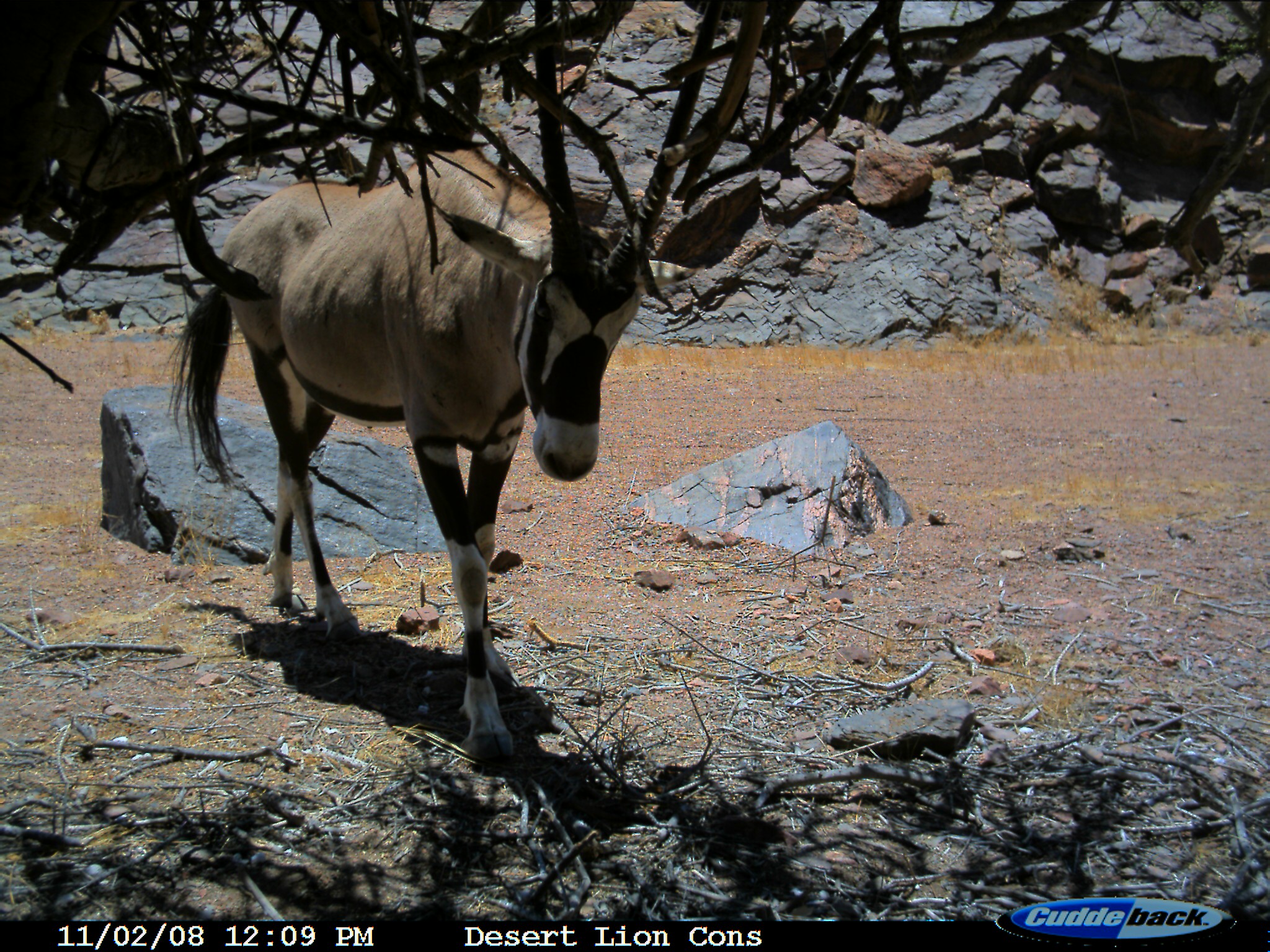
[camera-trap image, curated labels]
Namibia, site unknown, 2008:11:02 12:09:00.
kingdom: Animalia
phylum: Chordata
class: Mammalia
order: Artiodactyla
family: Bovidae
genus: Oryx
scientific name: Oryx gazella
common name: gemsbok